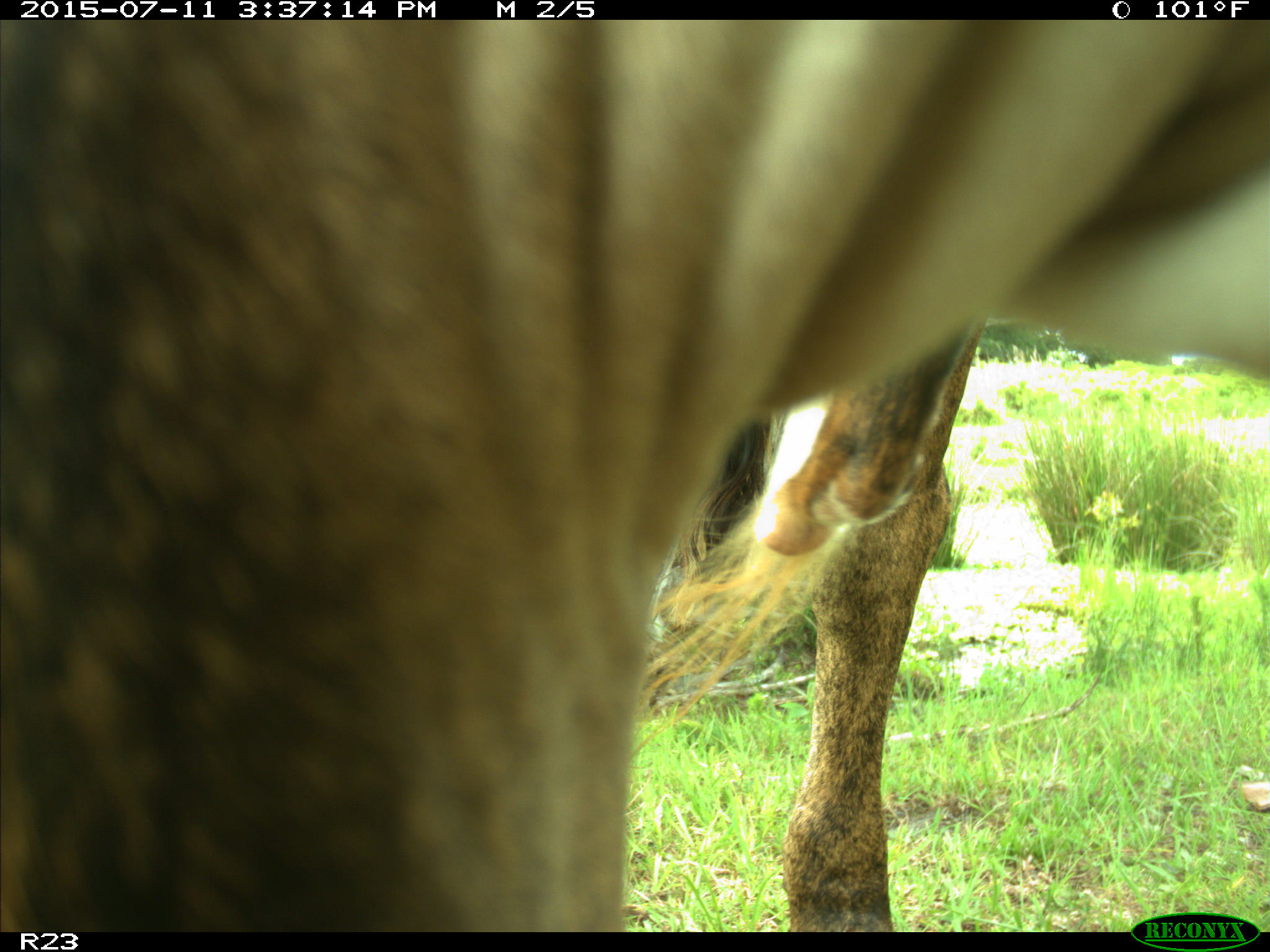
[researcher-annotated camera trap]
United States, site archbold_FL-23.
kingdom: Animalia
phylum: Chordata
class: Mammalia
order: Artiodactyla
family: Bovidae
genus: Bos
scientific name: Bos taurus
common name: domestic cow